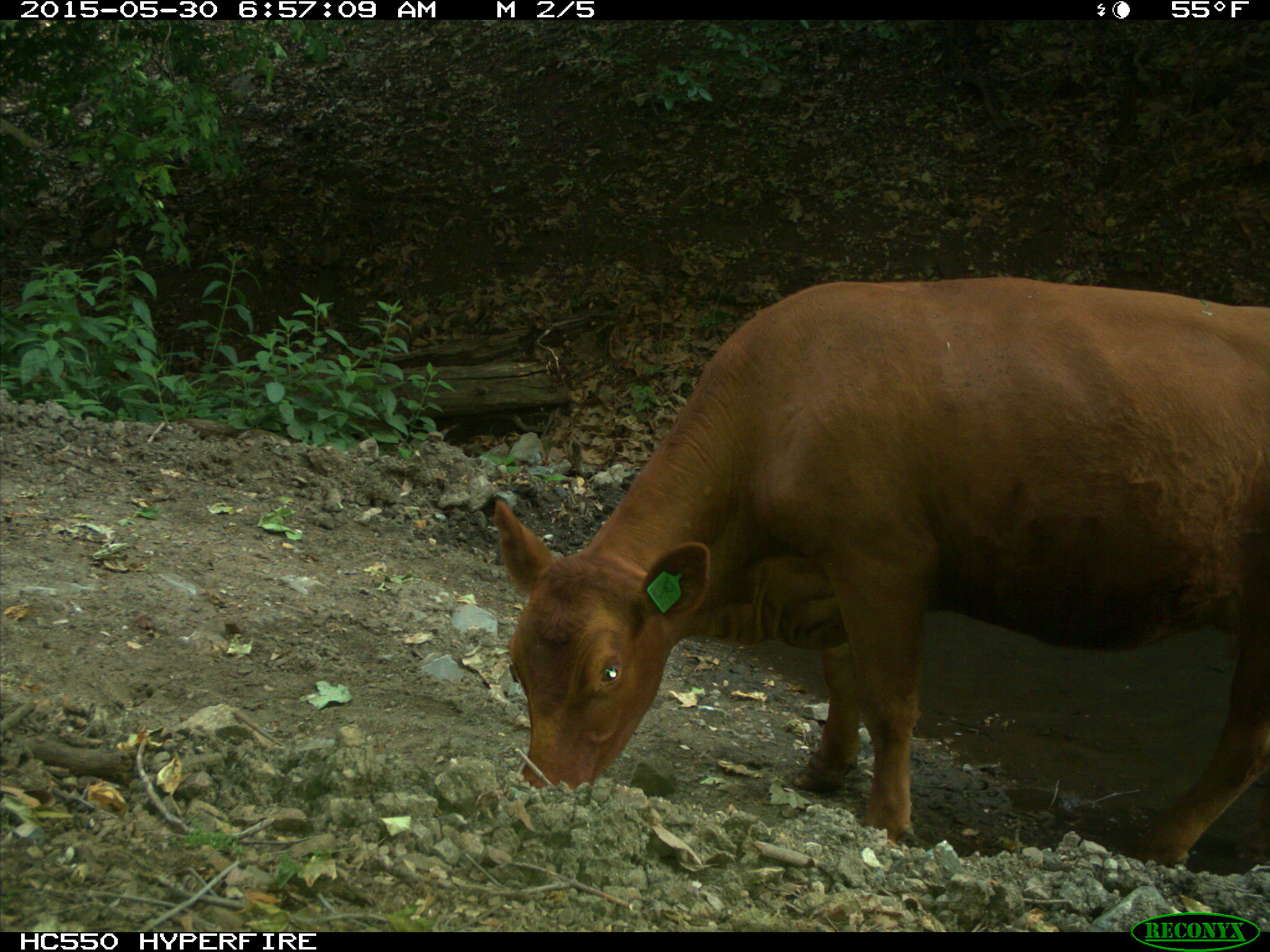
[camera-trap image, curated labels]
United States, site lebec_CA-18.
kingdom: Animalia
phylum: Chordata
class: Mammalia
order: Artiodactyla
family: Bovidae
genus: Bos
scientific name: Bos taurus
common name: domestic cow